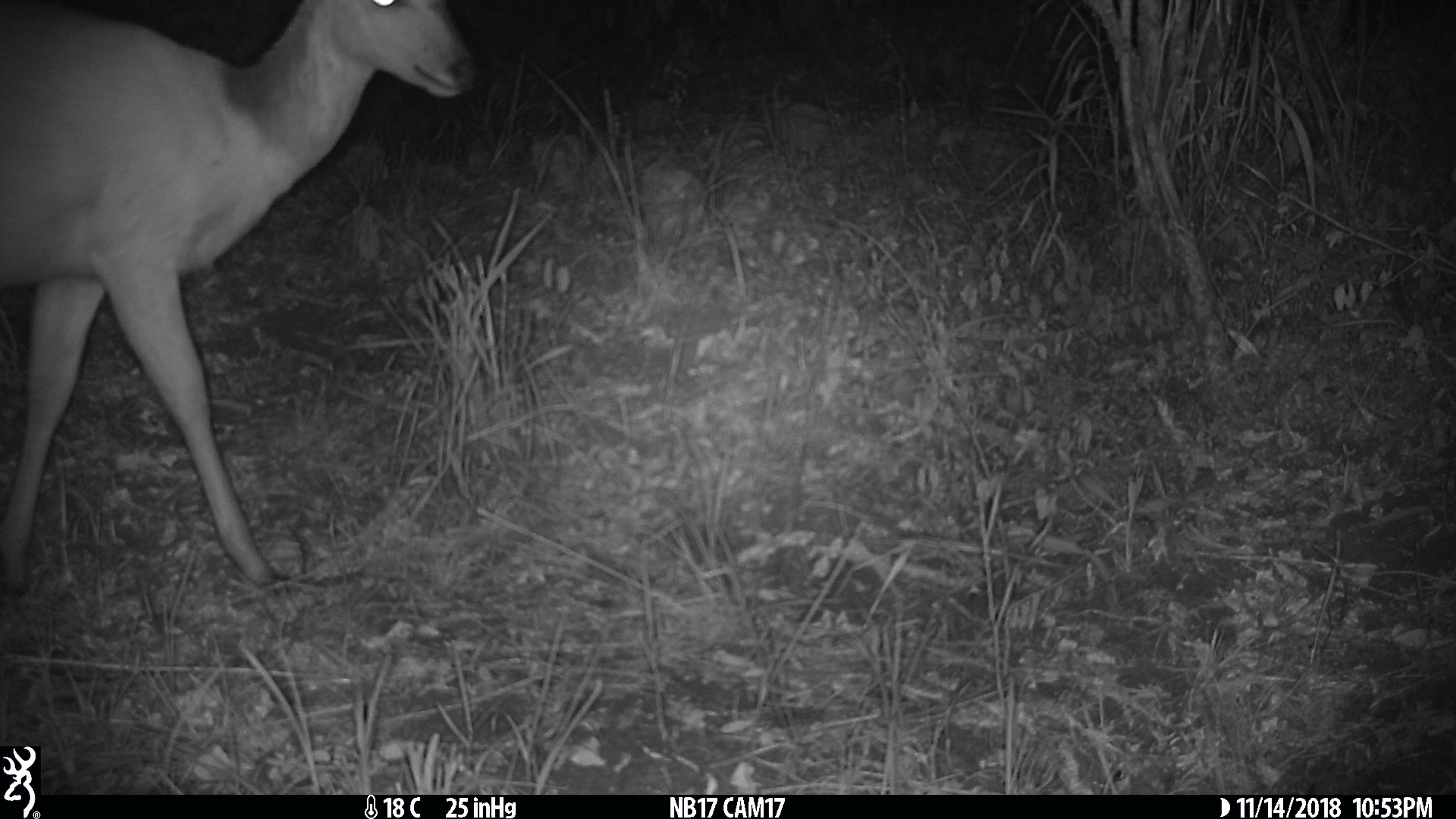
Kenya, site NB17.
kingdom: Animalia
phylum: Chordata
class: Mammalia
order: Artiodactyla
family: Bovidae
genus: Tragelaphus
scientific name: Tragelaphus scriptus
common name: bushbuck